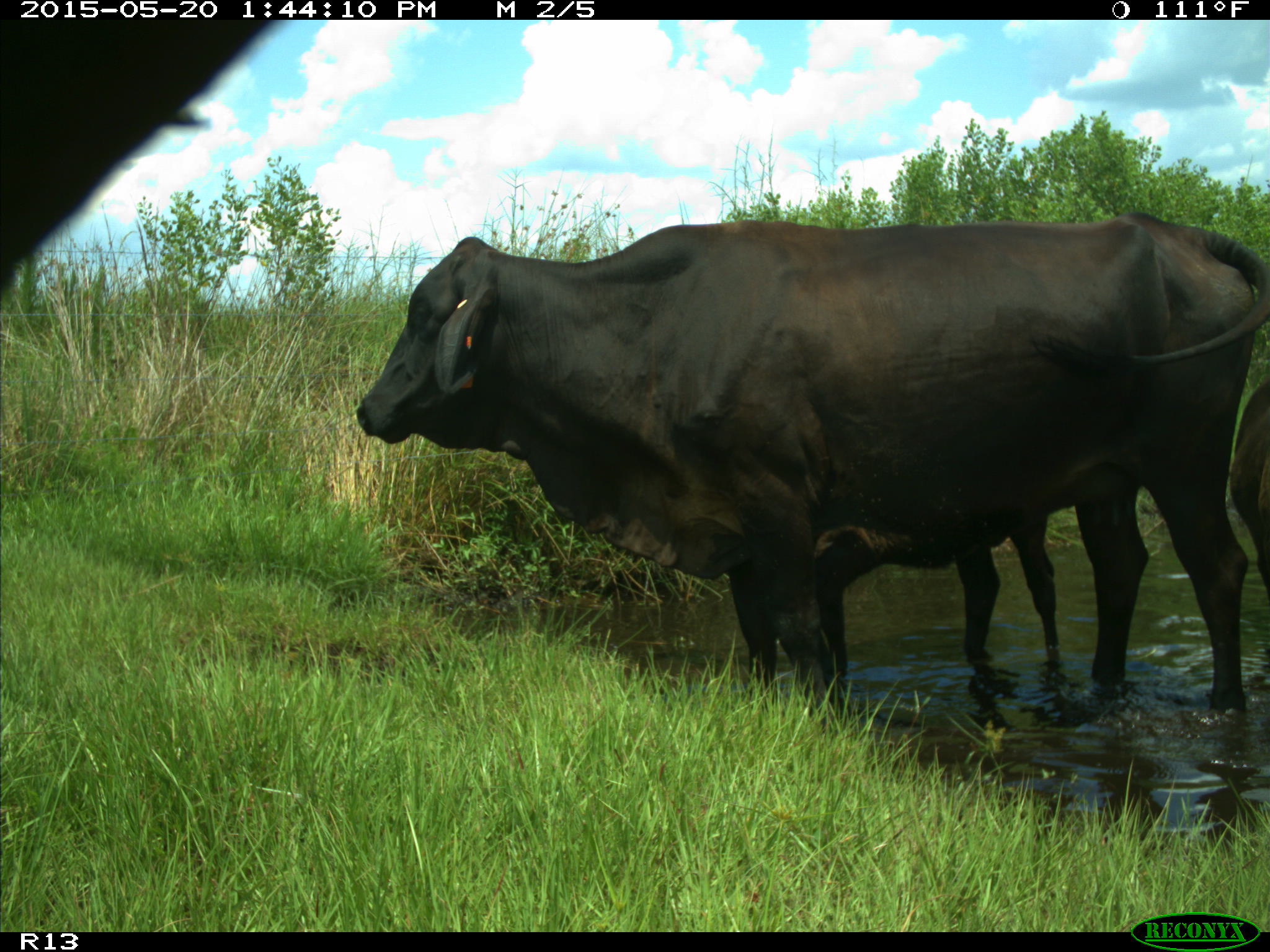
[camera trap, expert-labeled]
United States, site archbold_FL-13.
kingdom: Animalia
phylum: Chordata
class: Mammalia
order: Artiodactyla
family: Bovidae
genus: Bos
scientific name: Bos taurus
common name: domestic cow